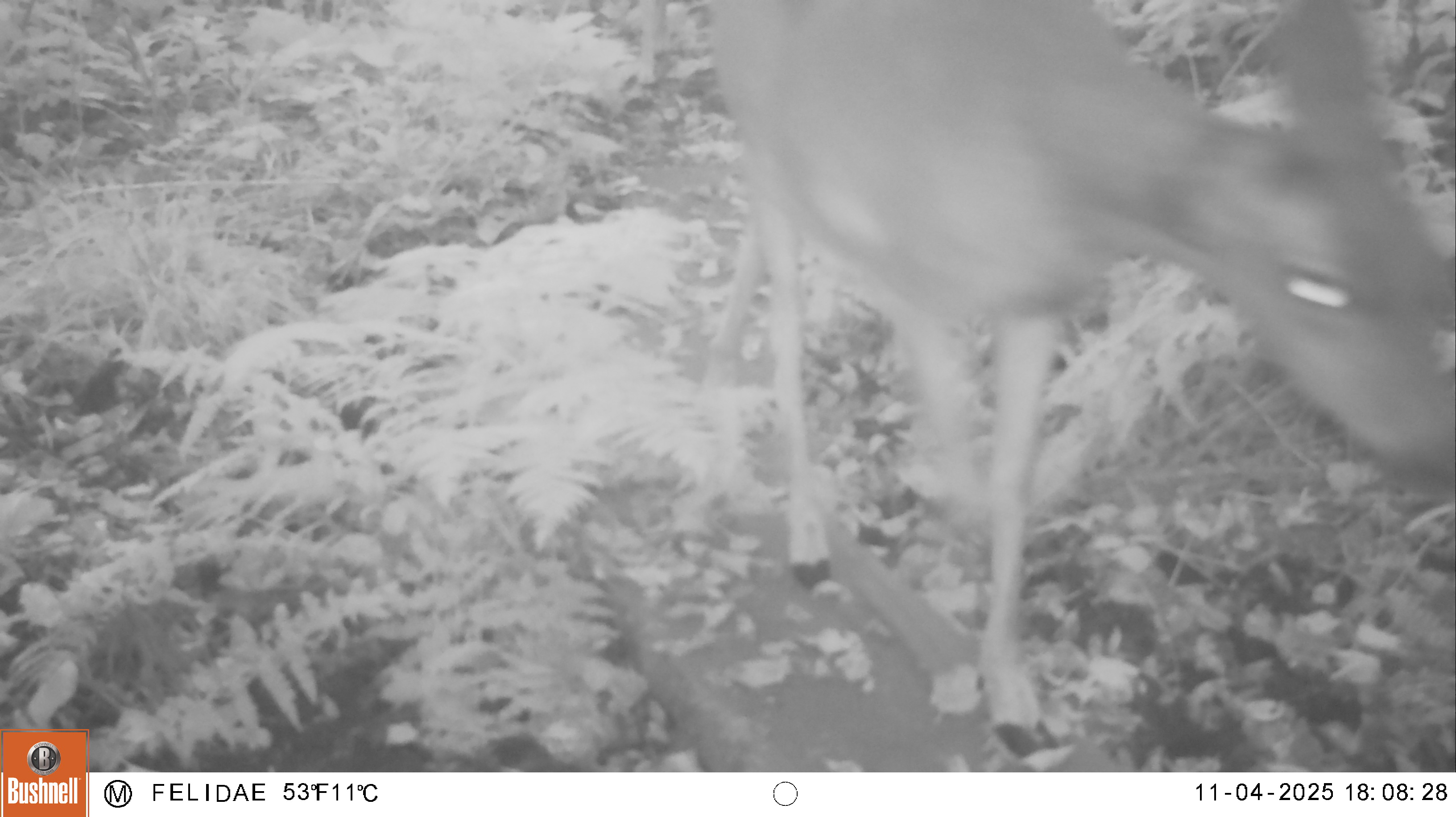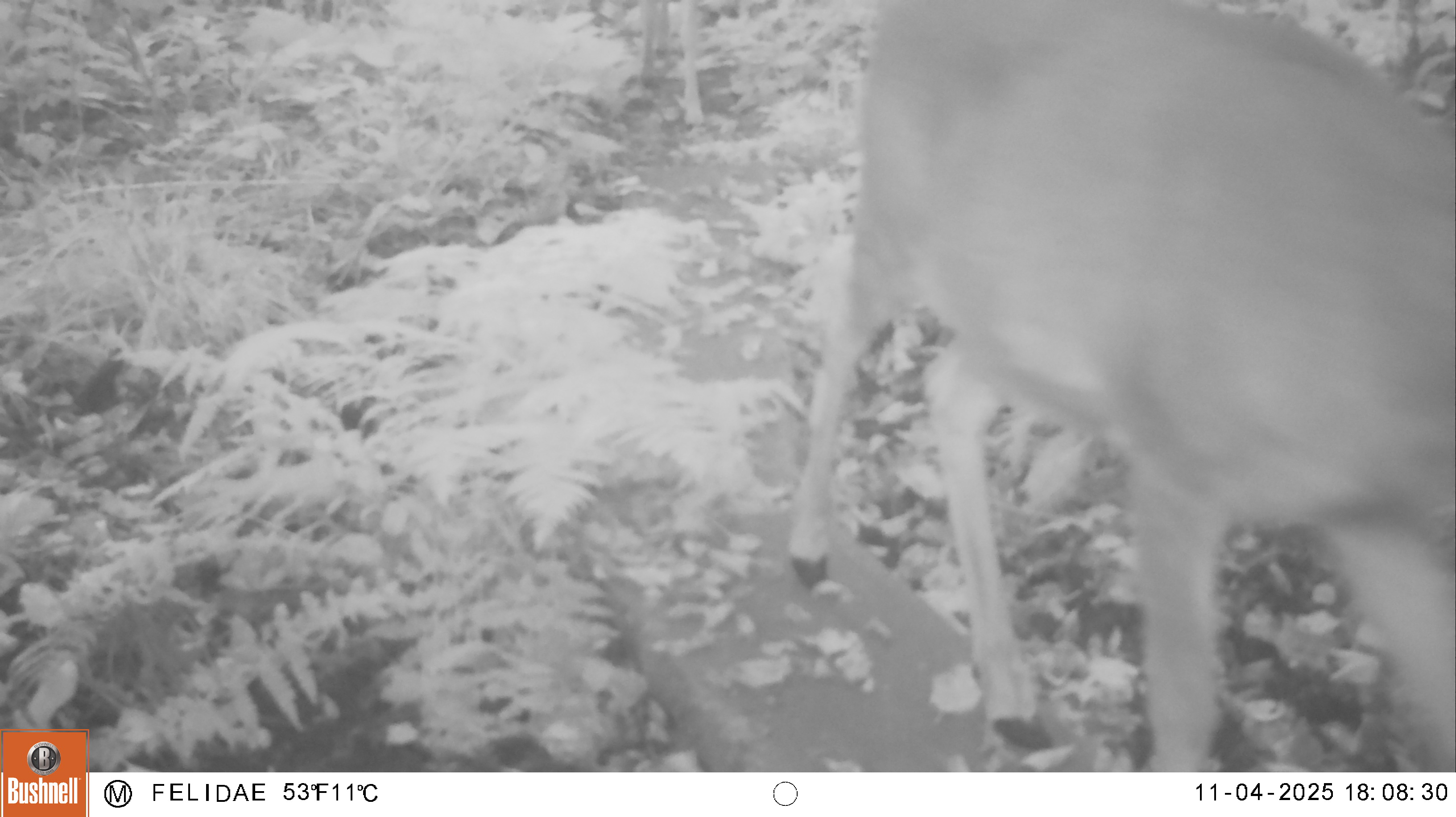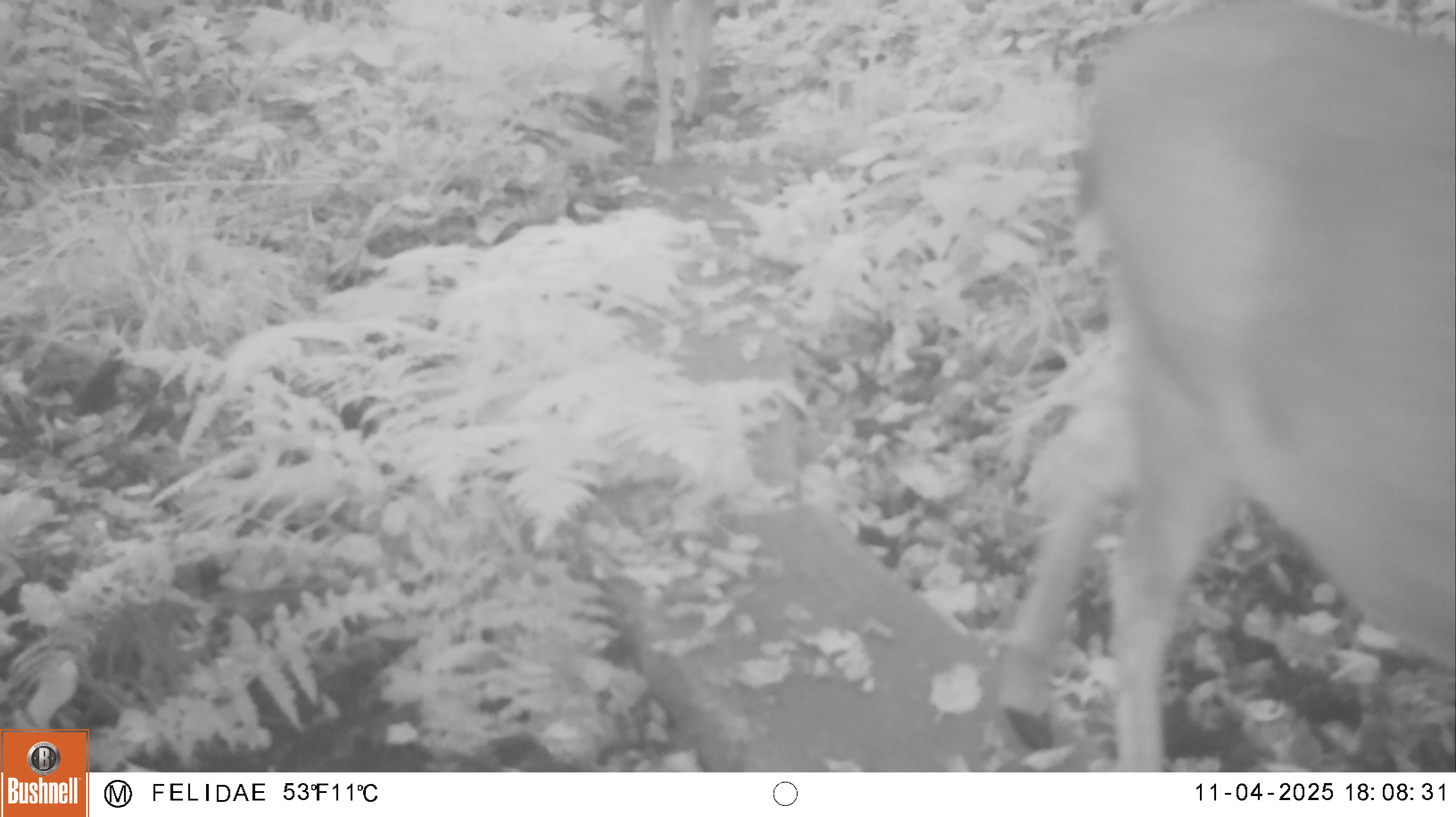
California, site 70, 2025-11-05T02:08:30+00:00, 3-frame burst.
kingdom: Animalia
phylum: Chordata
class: Mammalia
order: Artiodactyla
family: Cervidae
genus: Odocoileus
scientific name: Odocoileus hemionus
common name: mule deer